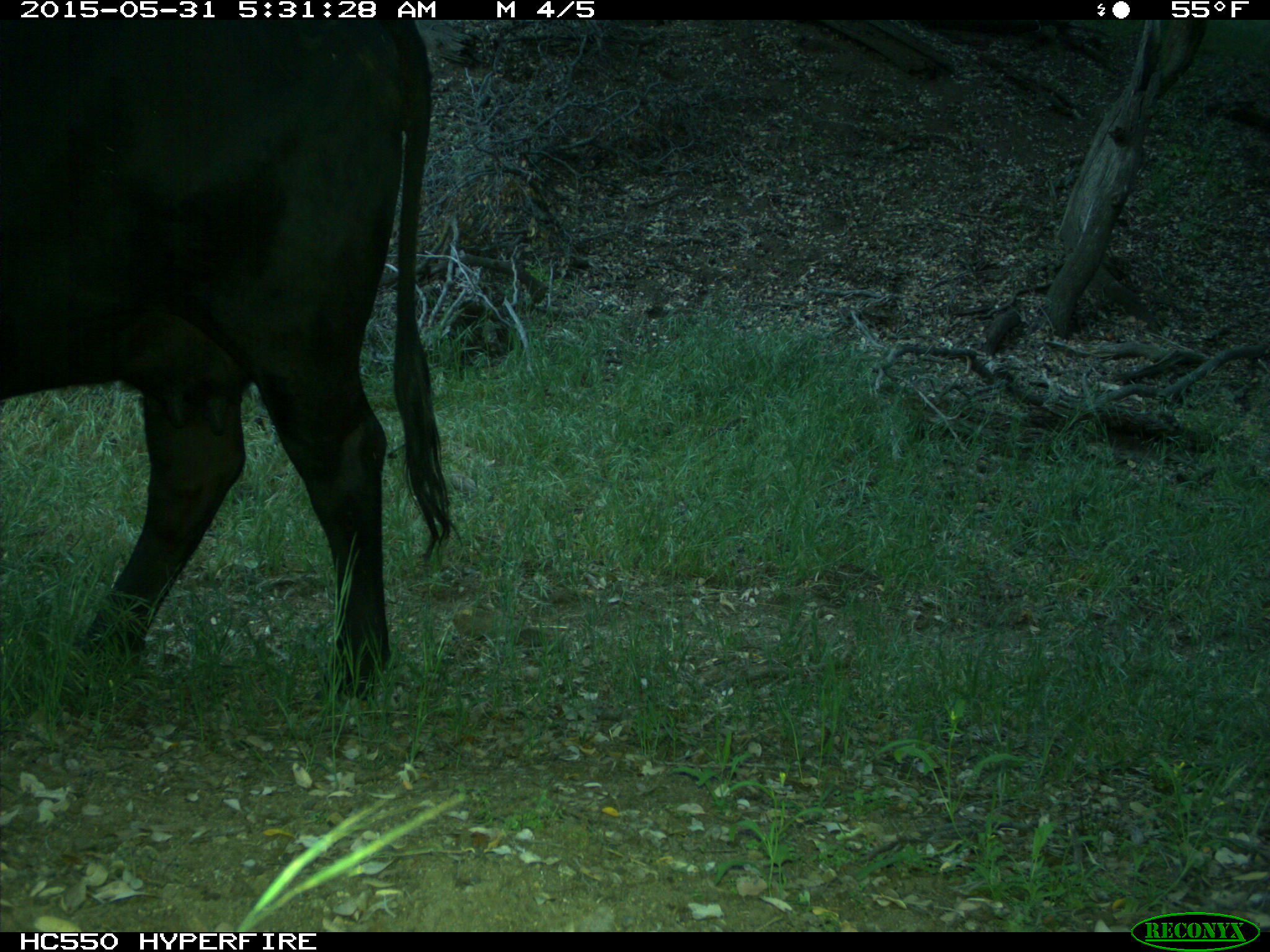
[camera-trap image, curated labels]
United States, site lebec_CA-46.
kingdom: Animalia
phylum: Chordata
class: Mammalia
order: Artiodactyla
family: Bovidae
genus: Bos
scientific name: Bos taurus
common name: domestic cow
Bos taurus (domestic cow).